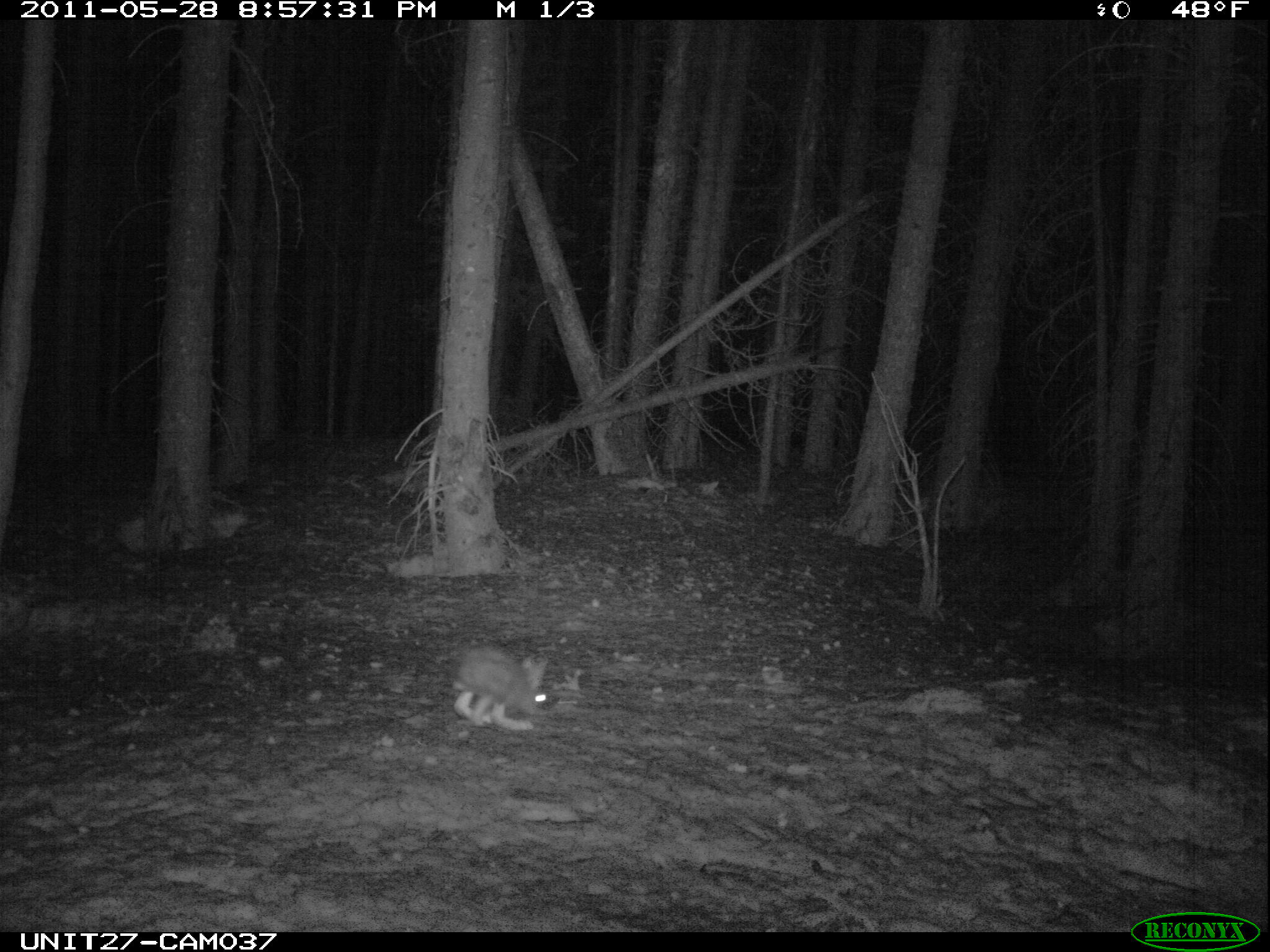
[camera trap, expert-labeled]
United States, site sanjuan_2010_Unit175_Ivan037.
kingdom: Animalia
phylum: Chordata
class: Mammalia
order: Lagomorpha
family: Leporidae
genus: Lepus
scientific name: Lepus americanus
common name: snowshoe hare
Lepus americanus (snowshoe hare).